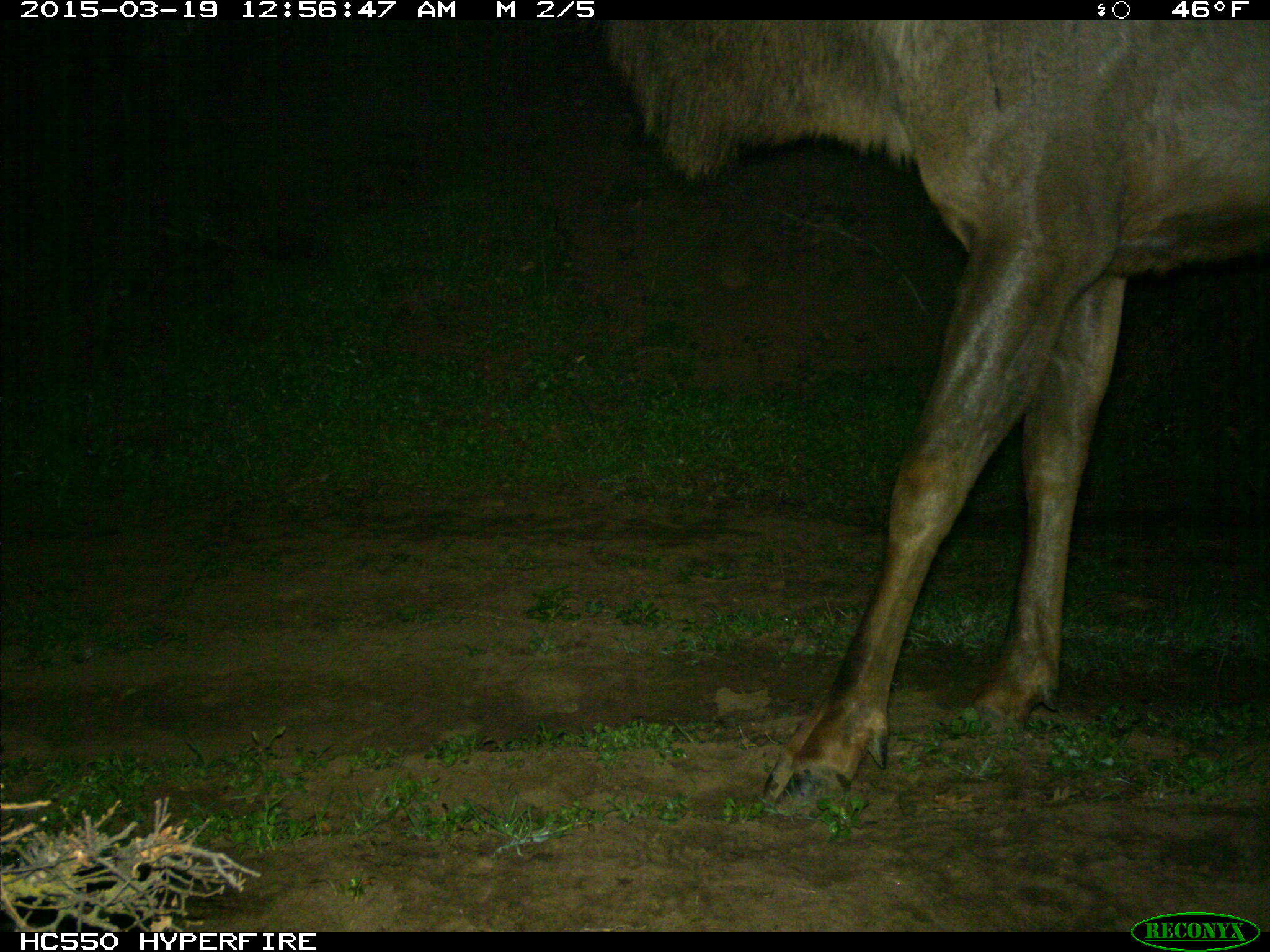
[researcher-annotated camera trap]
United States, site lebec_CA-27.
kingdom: Animalia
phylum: Chordata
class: Mammalia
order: Artiodactyla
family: Cervidae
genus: Cervus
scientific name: Cervus canadensis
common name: elk